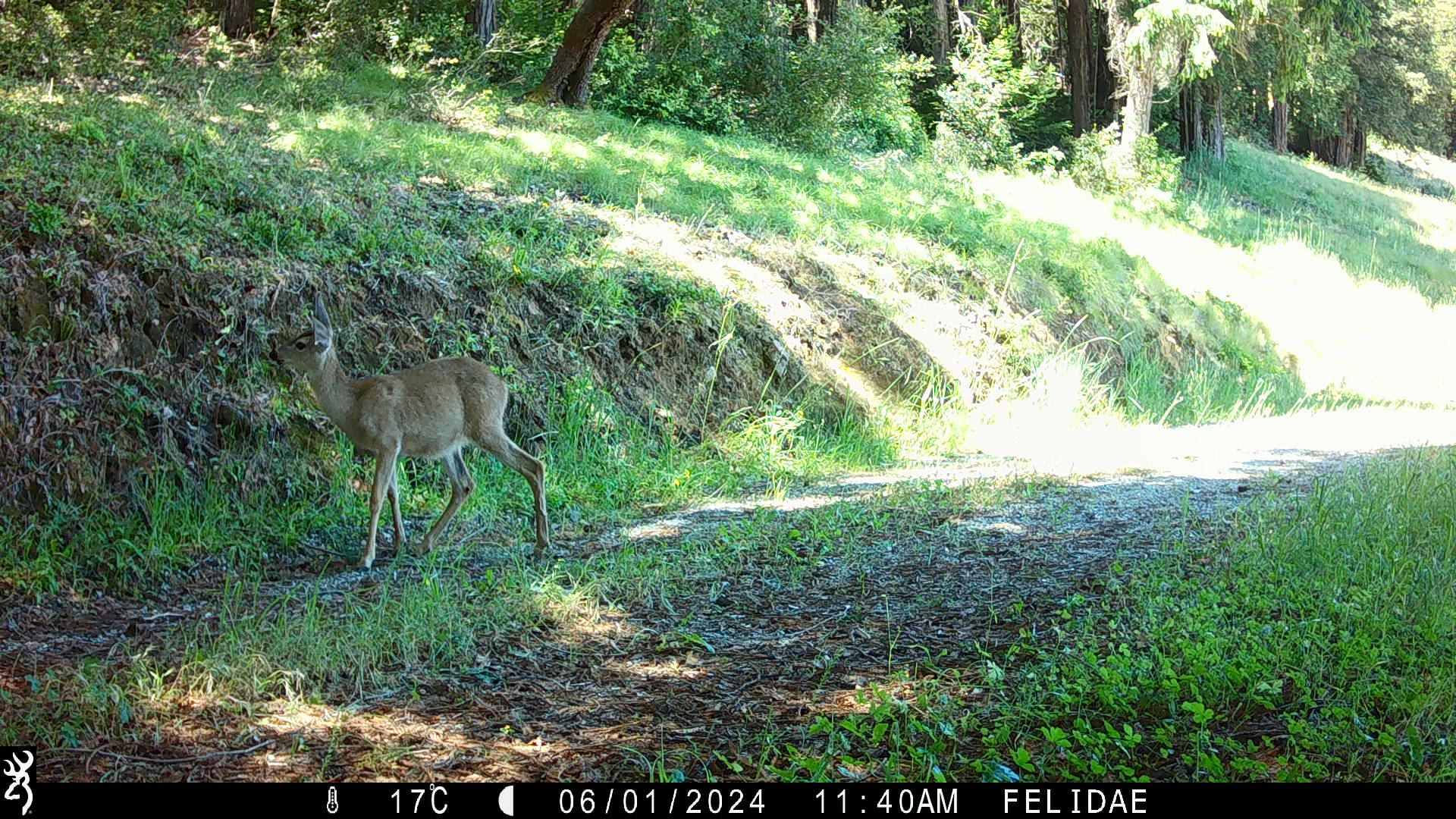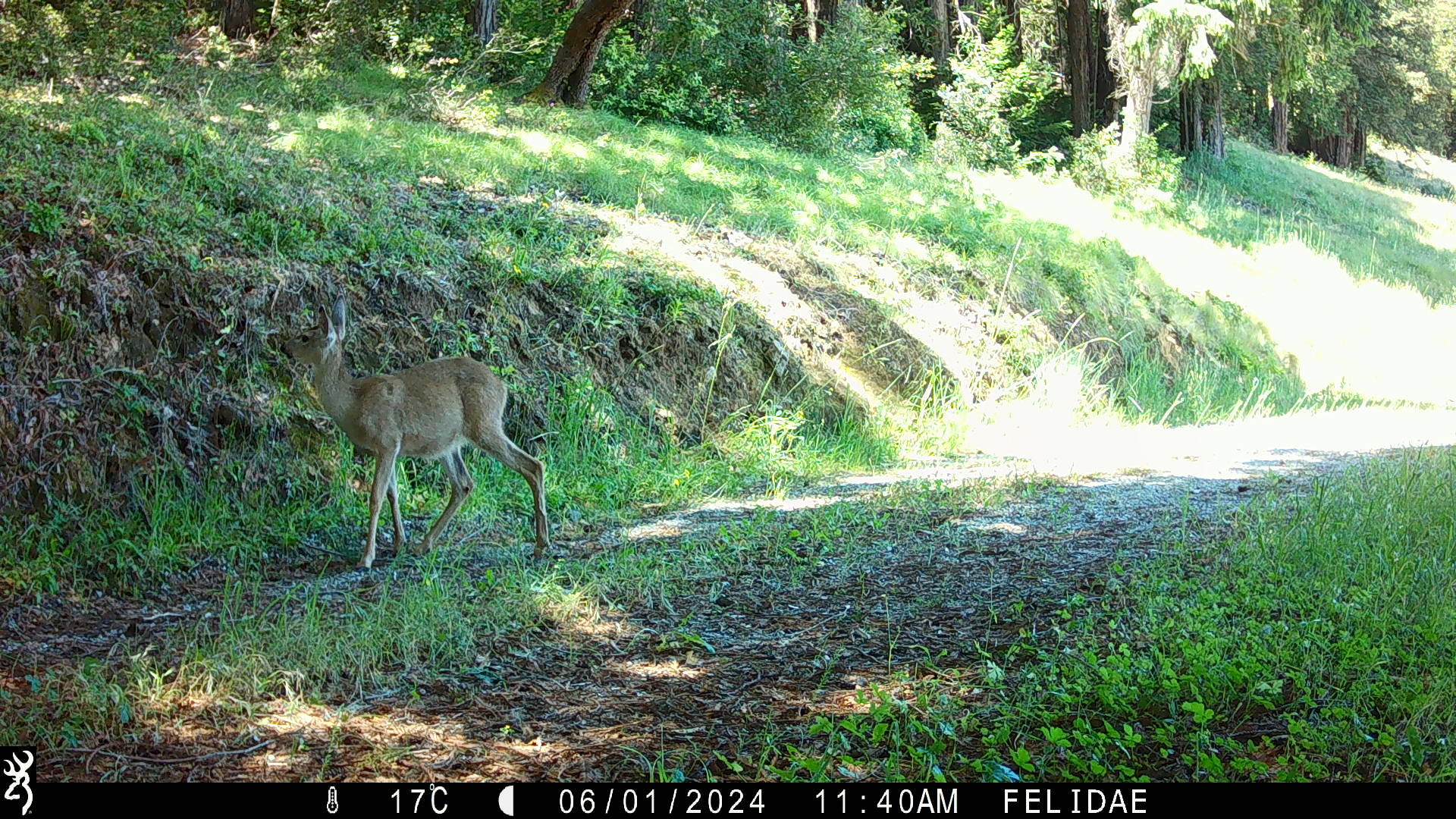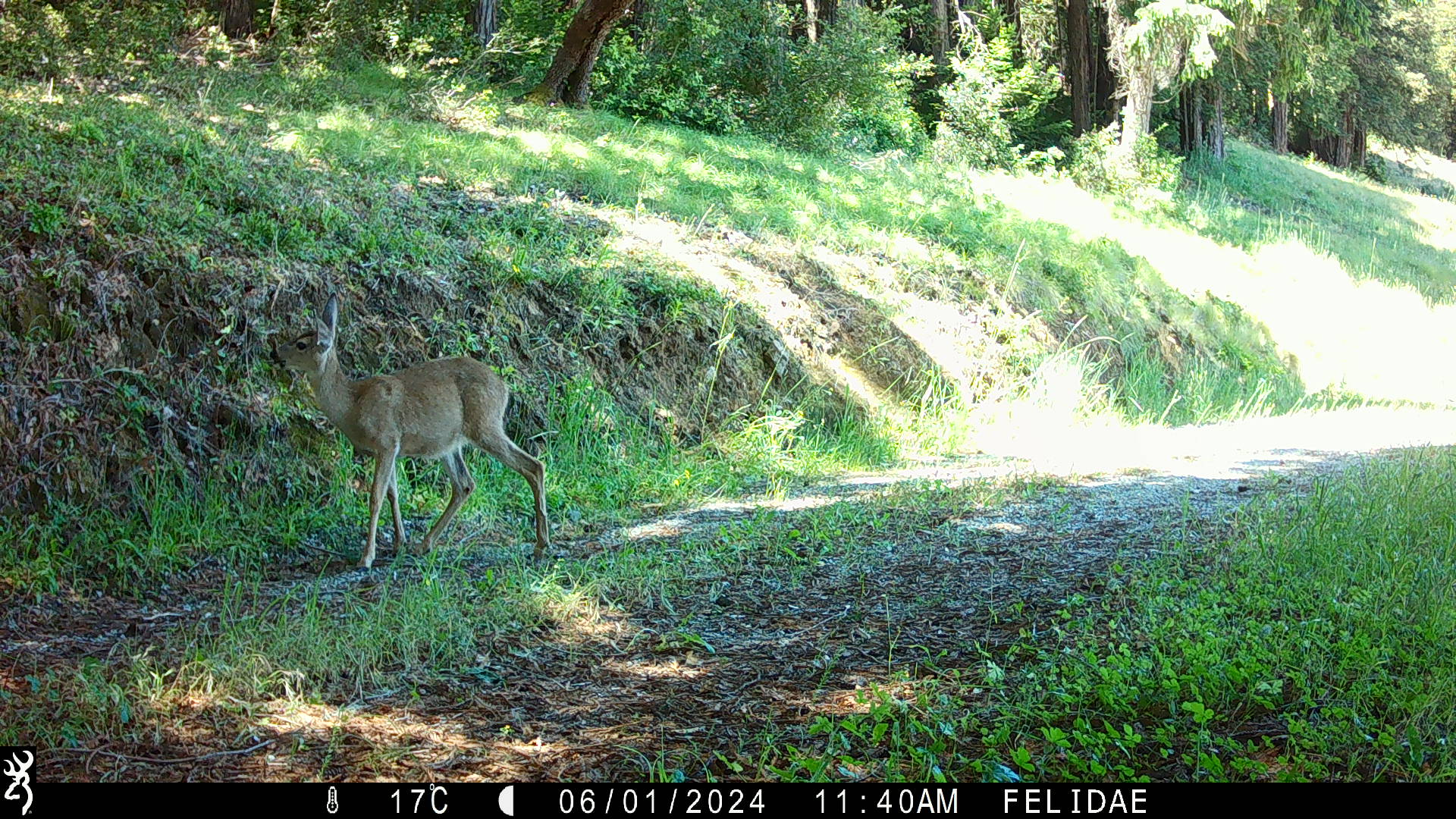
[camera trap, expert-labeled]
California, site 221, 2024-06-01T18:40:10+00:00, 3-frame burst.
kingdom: Animalia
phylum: Chordata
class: Mammalia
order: Artiodactyla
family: Cervidae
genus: Odocoileus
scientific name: Odocoileus hemionus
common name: mule deer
Mule deer (Odocoileus hemionus).